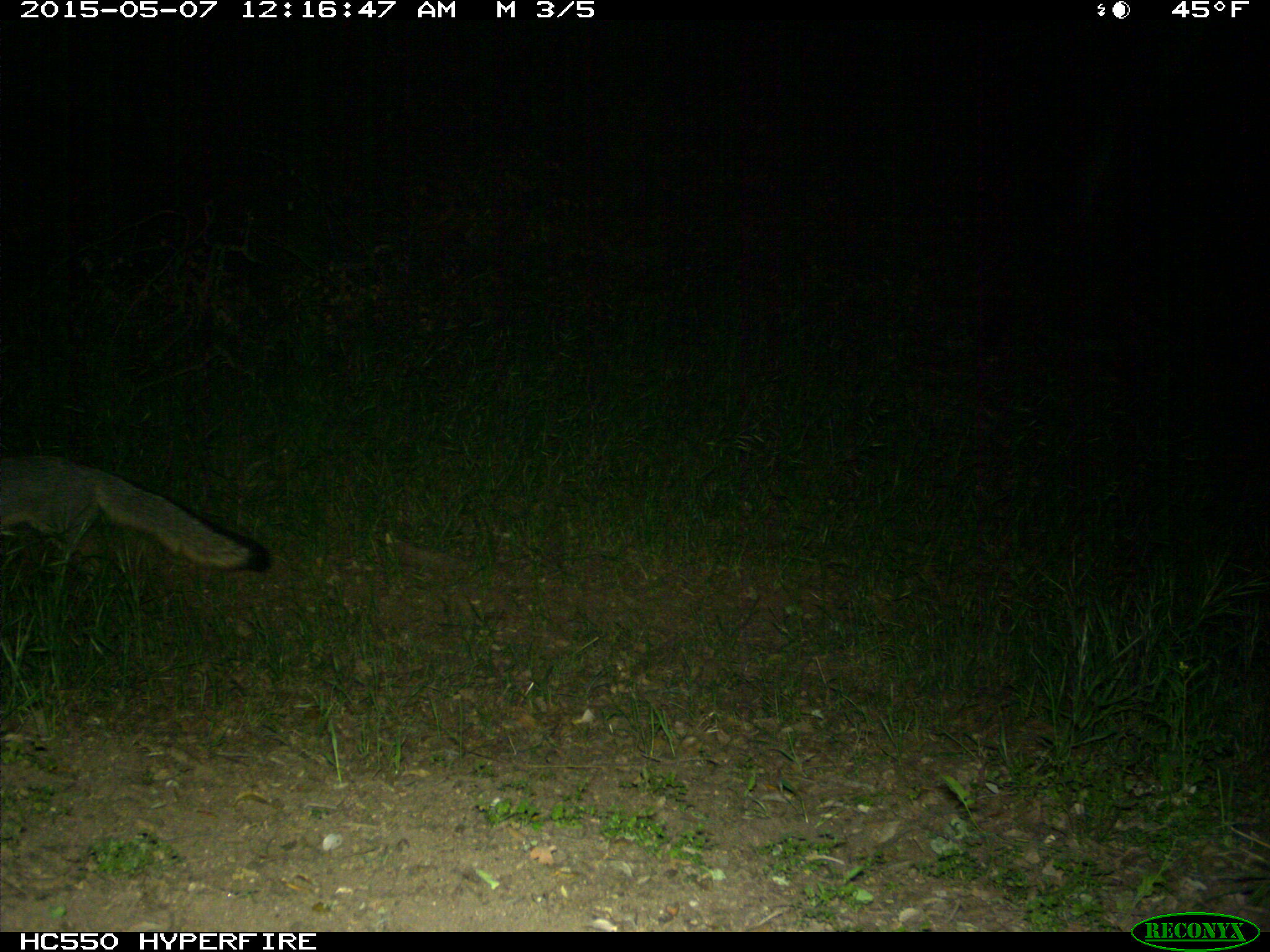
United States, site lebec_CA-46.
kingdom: Animalia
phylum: Chordata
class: Mammalia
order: Carnivora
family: Canidae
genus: Urocyon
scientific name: Urocyon cinereoargenteus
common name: gray fox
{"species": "Urocyon cinereoargenteus (gray fox)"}